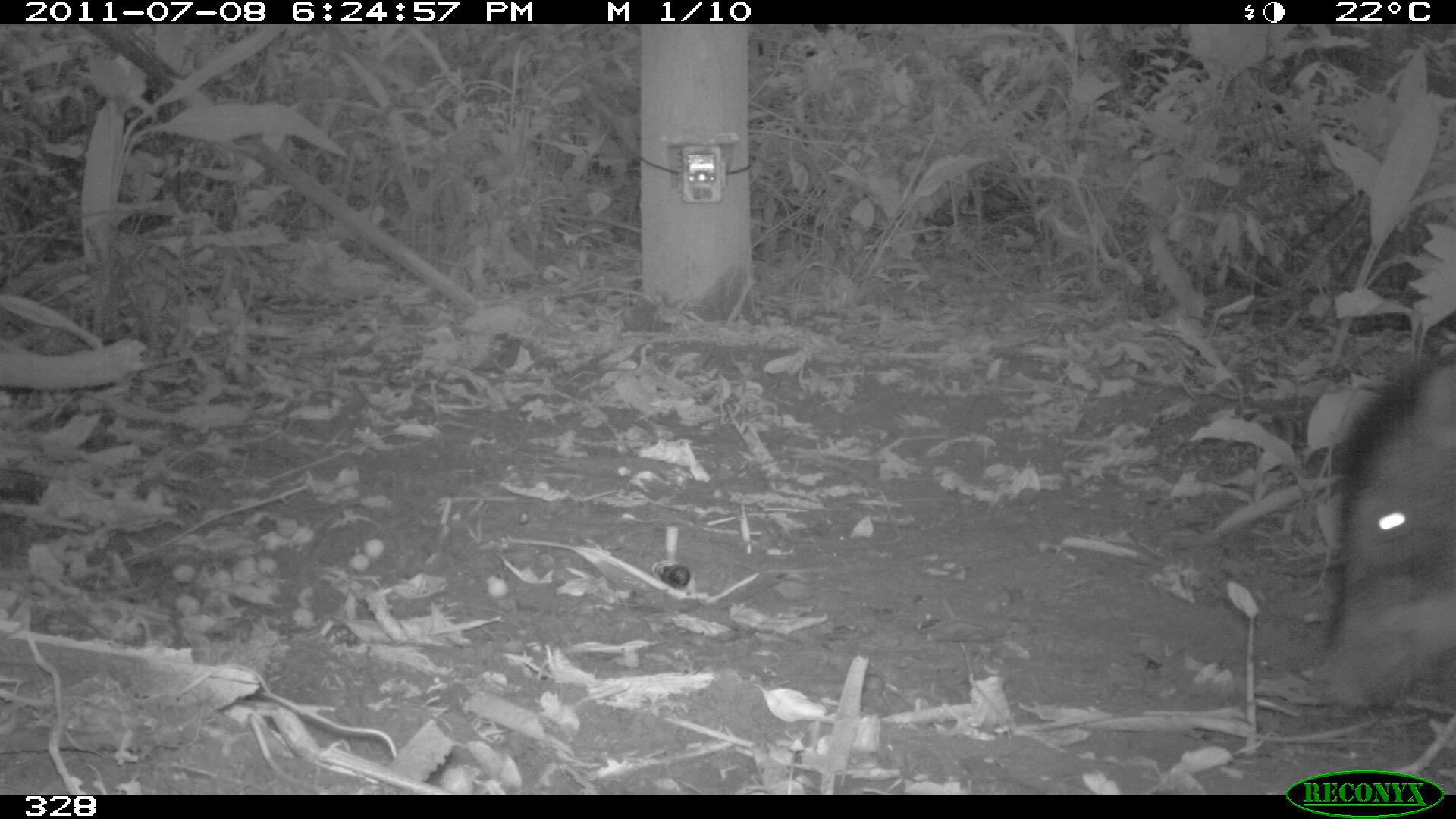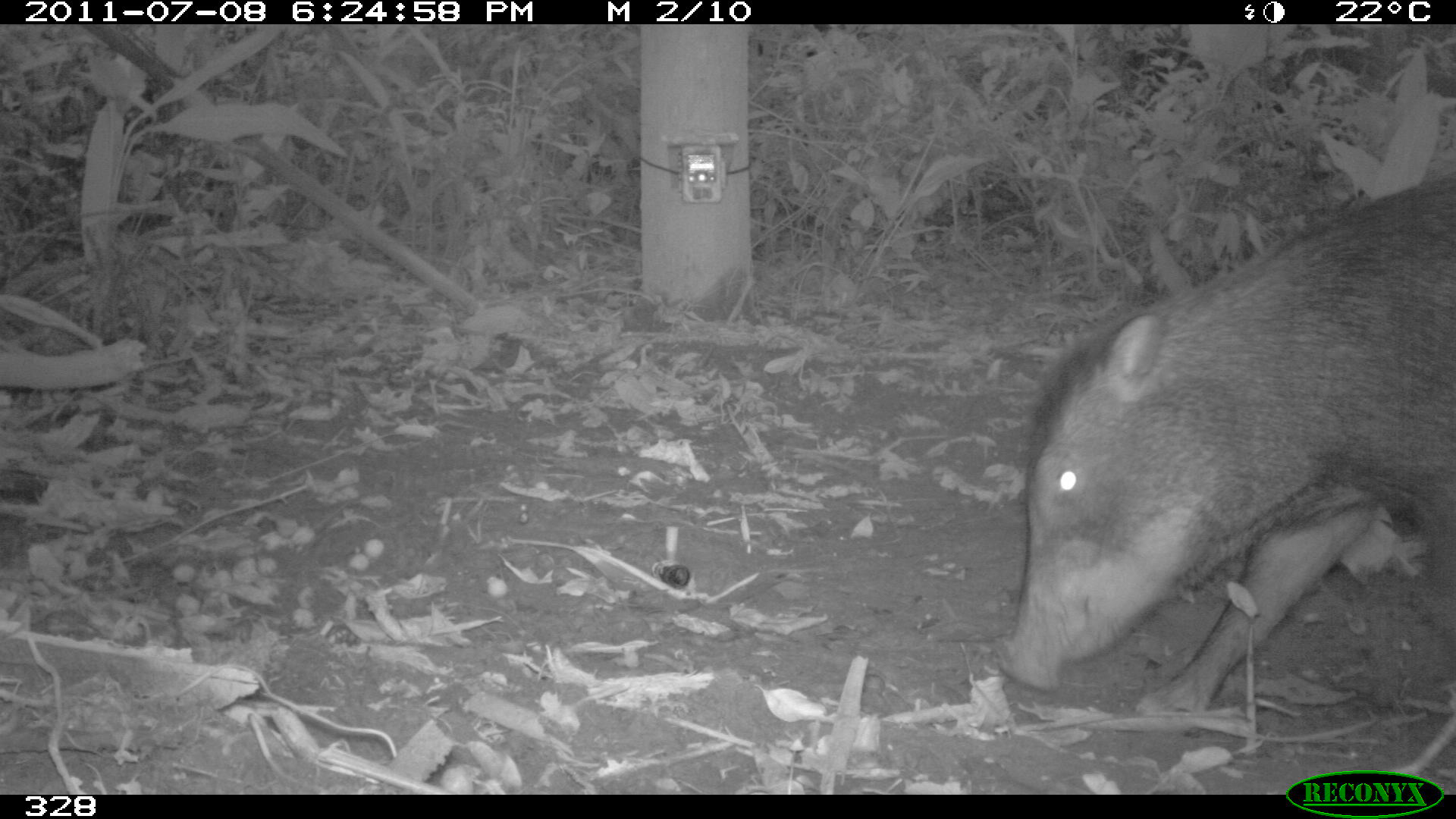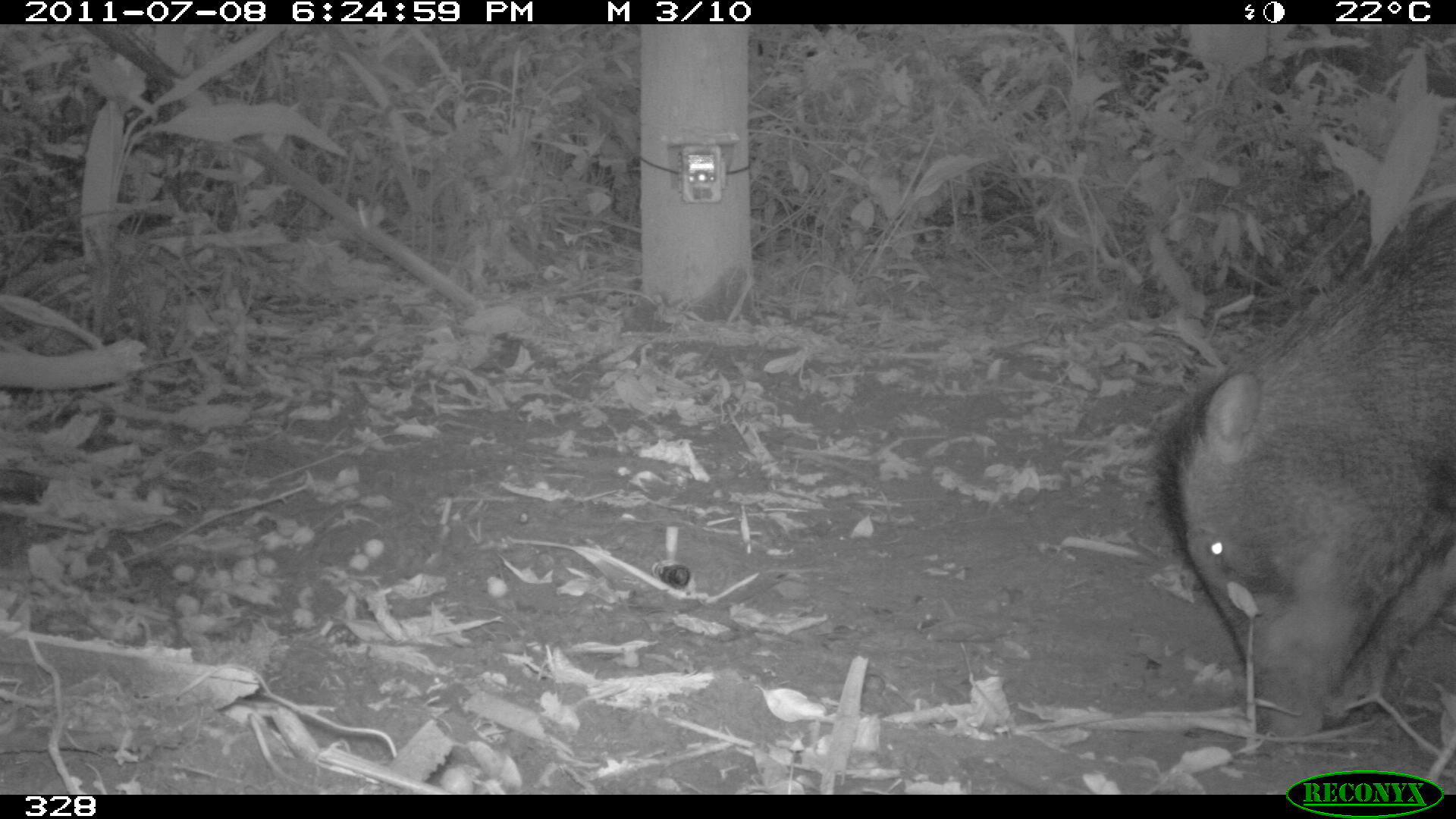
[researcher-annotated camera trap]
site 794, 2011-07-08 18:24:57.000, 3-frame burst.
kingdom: Animalia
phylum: Chordata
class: Mammalia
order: Artiodactyla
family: Tayassuidae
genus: Tayassu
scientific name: Tayassu pecari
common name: white-lipped peccary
Tayassu pecari (white-lipped peccary).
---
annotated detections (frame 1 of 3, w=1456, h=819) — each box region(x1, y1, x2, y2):
tayassu pecari: region(1323, 353, 1456, 704)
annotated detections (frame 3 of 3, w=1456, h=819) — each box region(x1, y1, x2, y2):
tayassu pecari: region(1153, 195, 1456, 741)